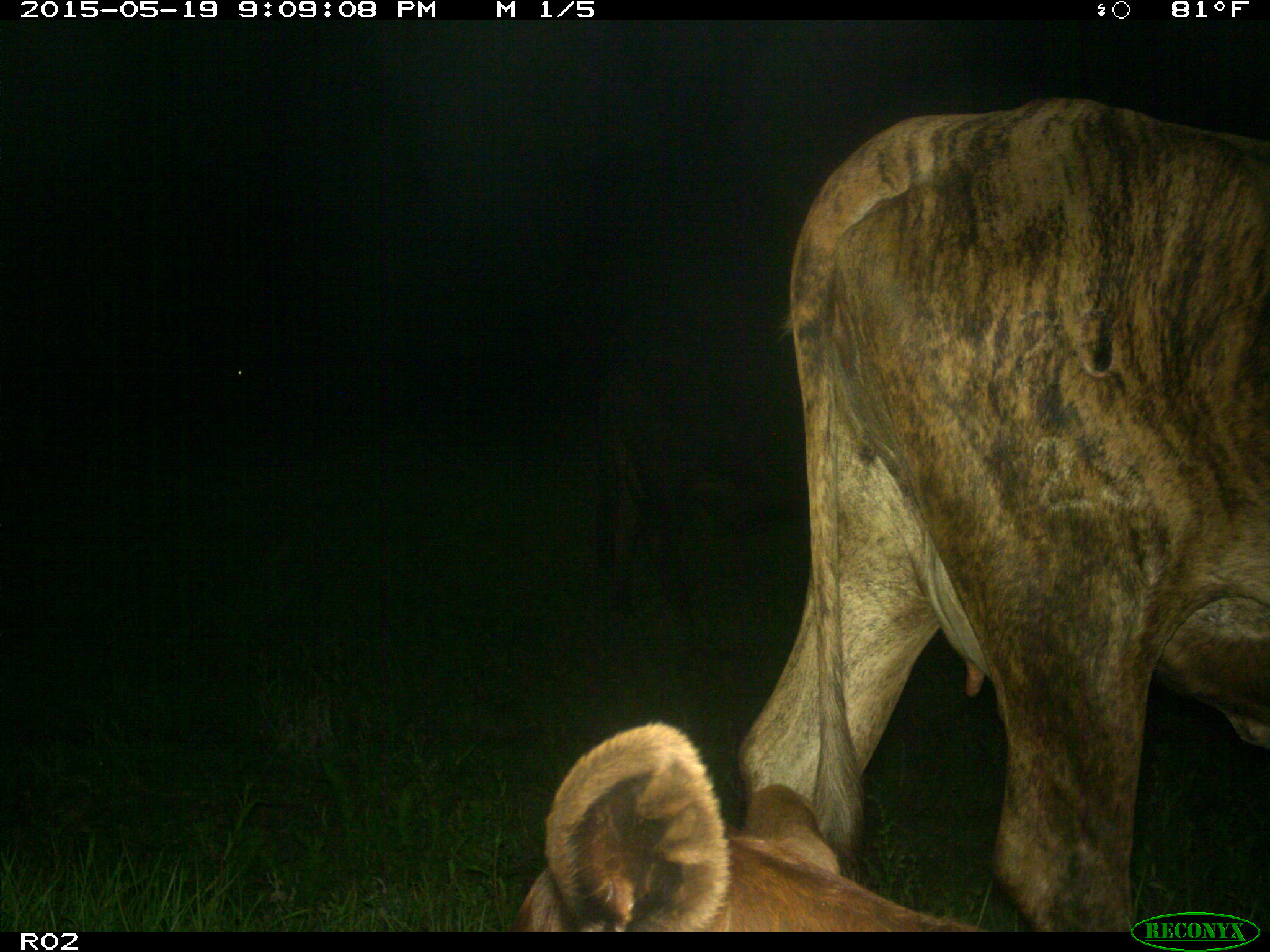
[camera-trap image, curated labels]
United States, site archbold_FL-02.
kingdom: Animalia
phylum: Chordata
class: Mammalia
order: Artiodactyla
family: Bovidae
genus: Bos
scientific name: Bos taurus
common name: domestic cow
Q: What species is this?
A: Bos taurus (domestic cow).